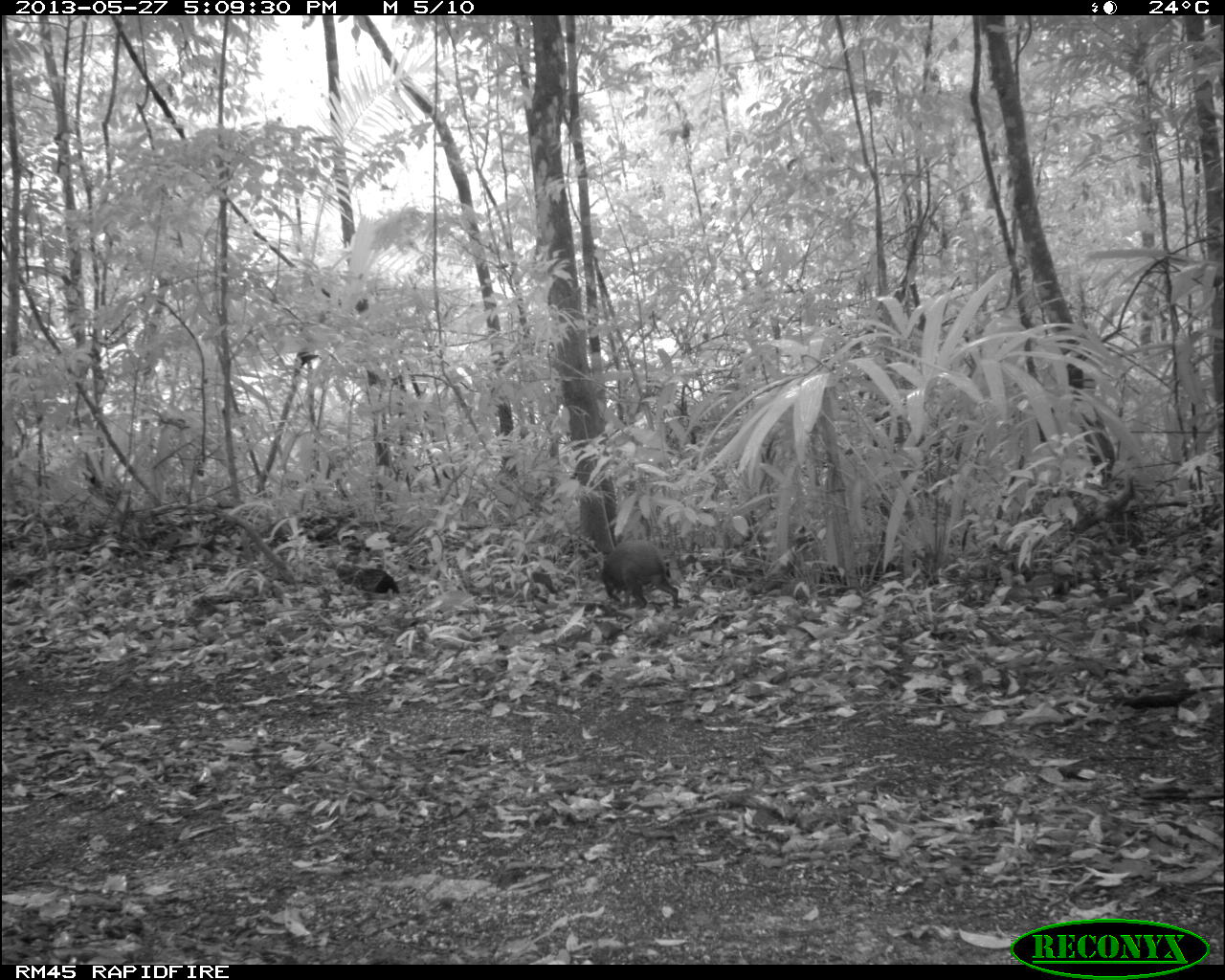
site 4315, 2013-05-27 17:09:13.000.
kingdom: Animalia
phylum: Chordata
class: Mammalia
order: Rodentia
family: Dasyproctidae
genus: Dasyprocta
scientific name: Dasyprocta punctata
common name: central american agouti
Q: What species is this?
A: Dasyprocta punctata (central american agouti).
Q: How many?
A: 1.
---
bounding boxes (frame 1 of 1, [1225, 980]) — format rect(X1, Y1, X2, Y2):
dasyprocta punctata: rect(600, 541, 679, 610)